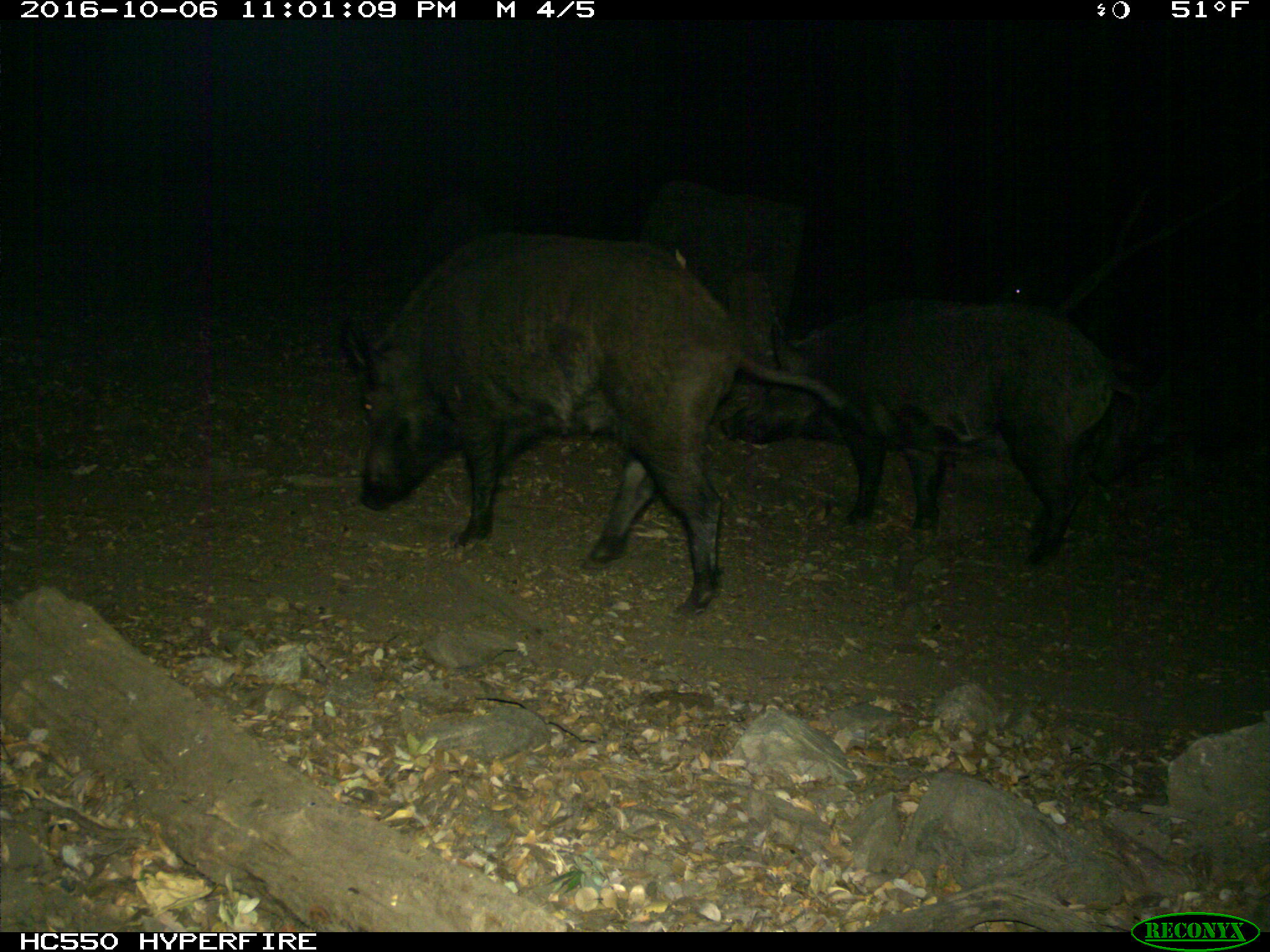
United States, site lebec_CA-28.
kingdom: Animalia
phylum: Chordata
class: Mammalia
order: Artiodactyla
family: Suidae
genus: Sus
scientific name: Sus scrofa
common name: wild boar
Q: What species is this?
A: Sus scrofa (wild boar).